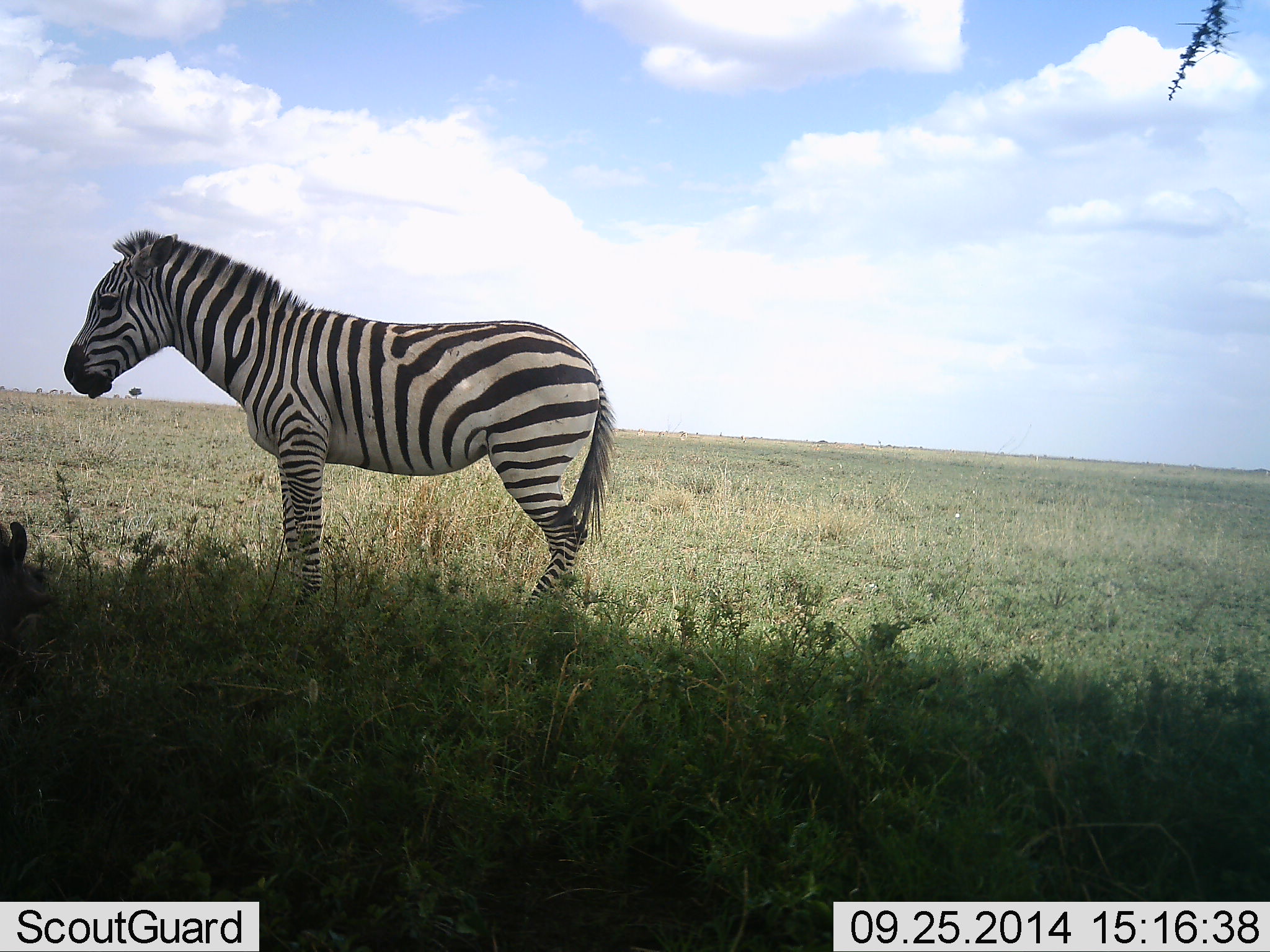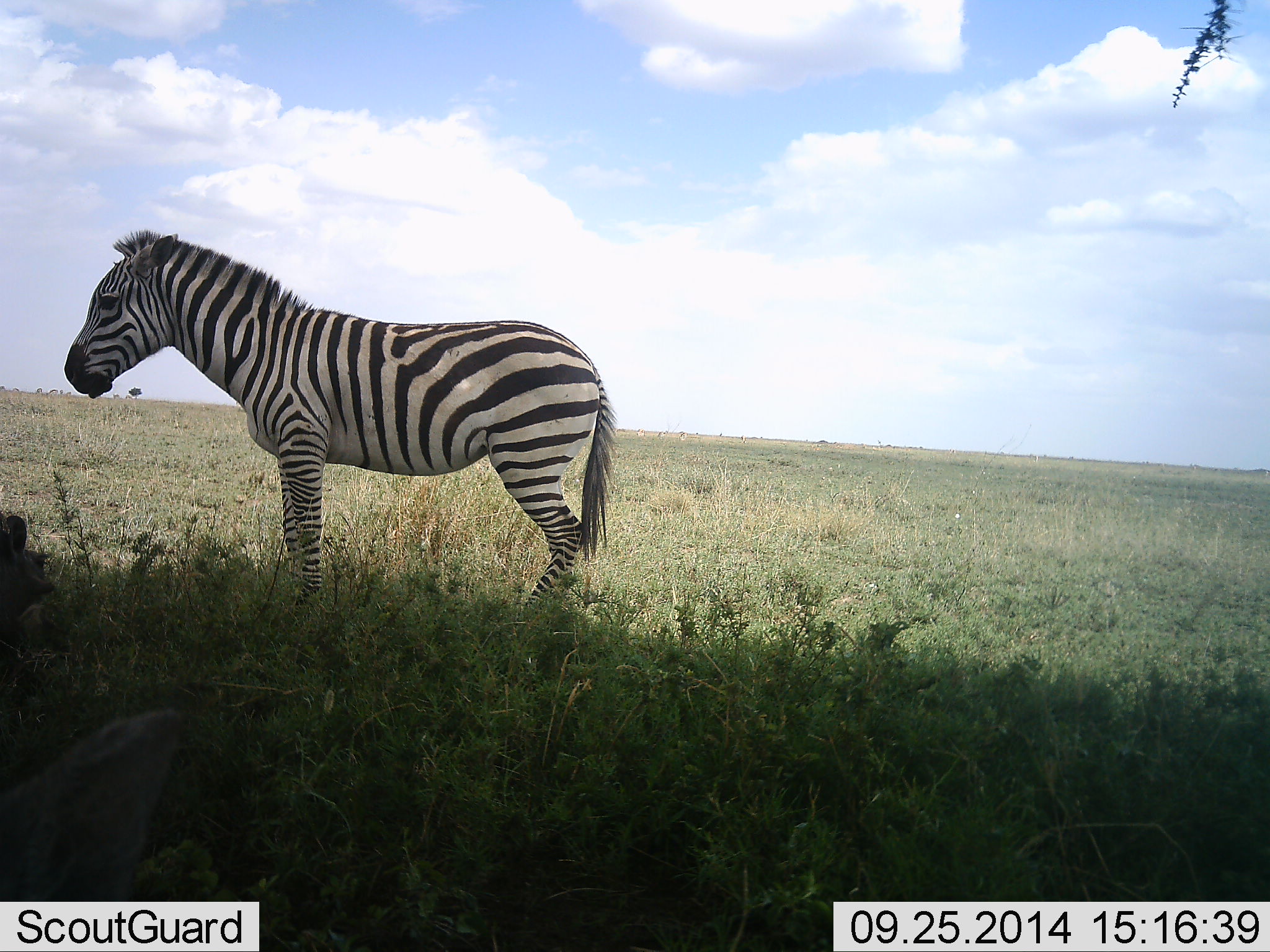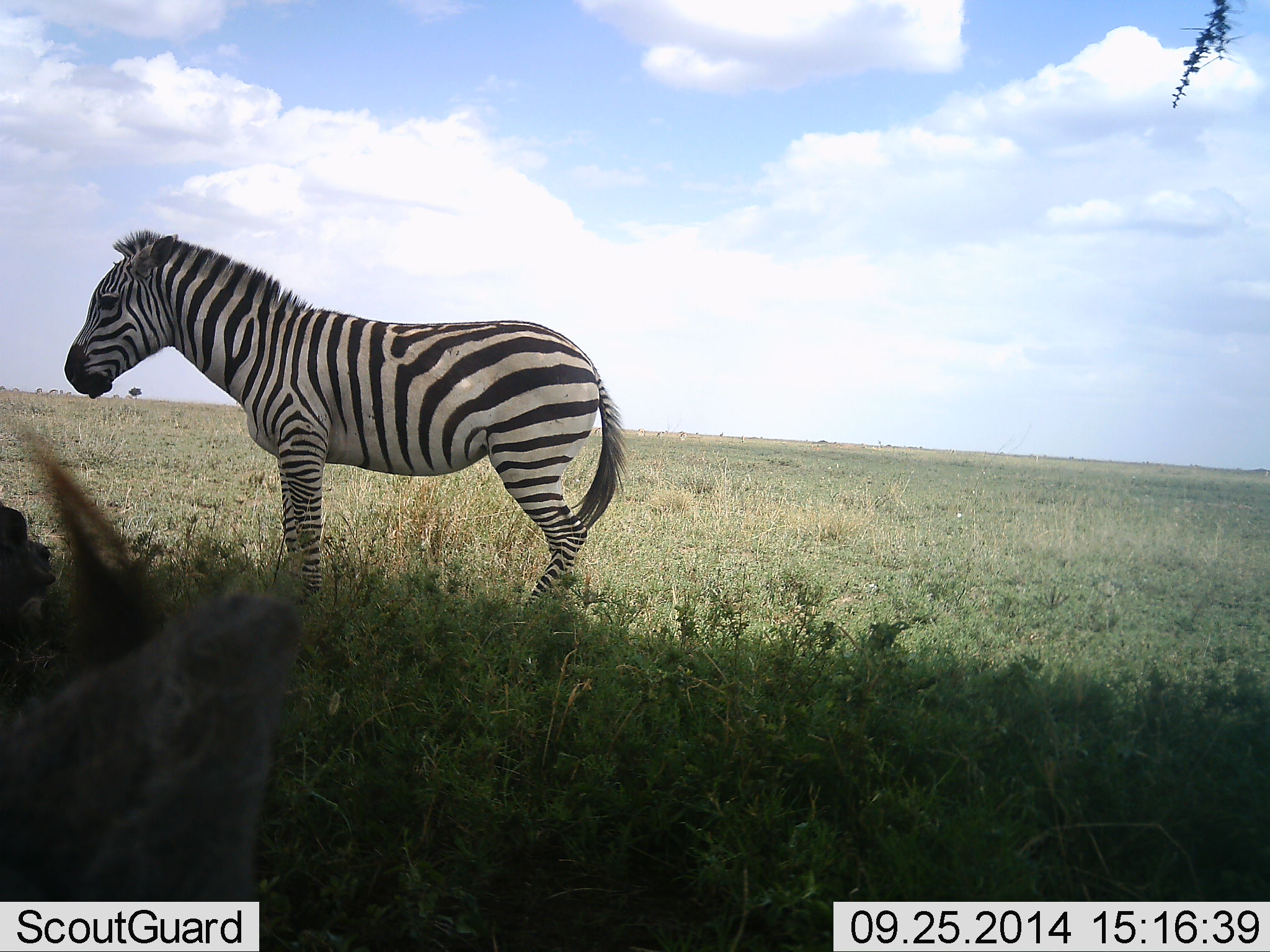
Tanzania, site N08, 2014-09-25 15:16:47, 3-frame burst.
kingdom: Animalia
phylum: Chordata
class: Mammalia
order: Perissodactyla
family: Equidae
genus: Equus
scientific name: Equus quagga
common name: plains zebra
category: zebra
Zebra (plains zebra) (Equus quagga), count 1. Behavior (volunteer vote fractions): standing 100%, resting 0%, moving 0%, interacting 0%. Young present (vote fraction): 0%. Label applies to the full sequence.